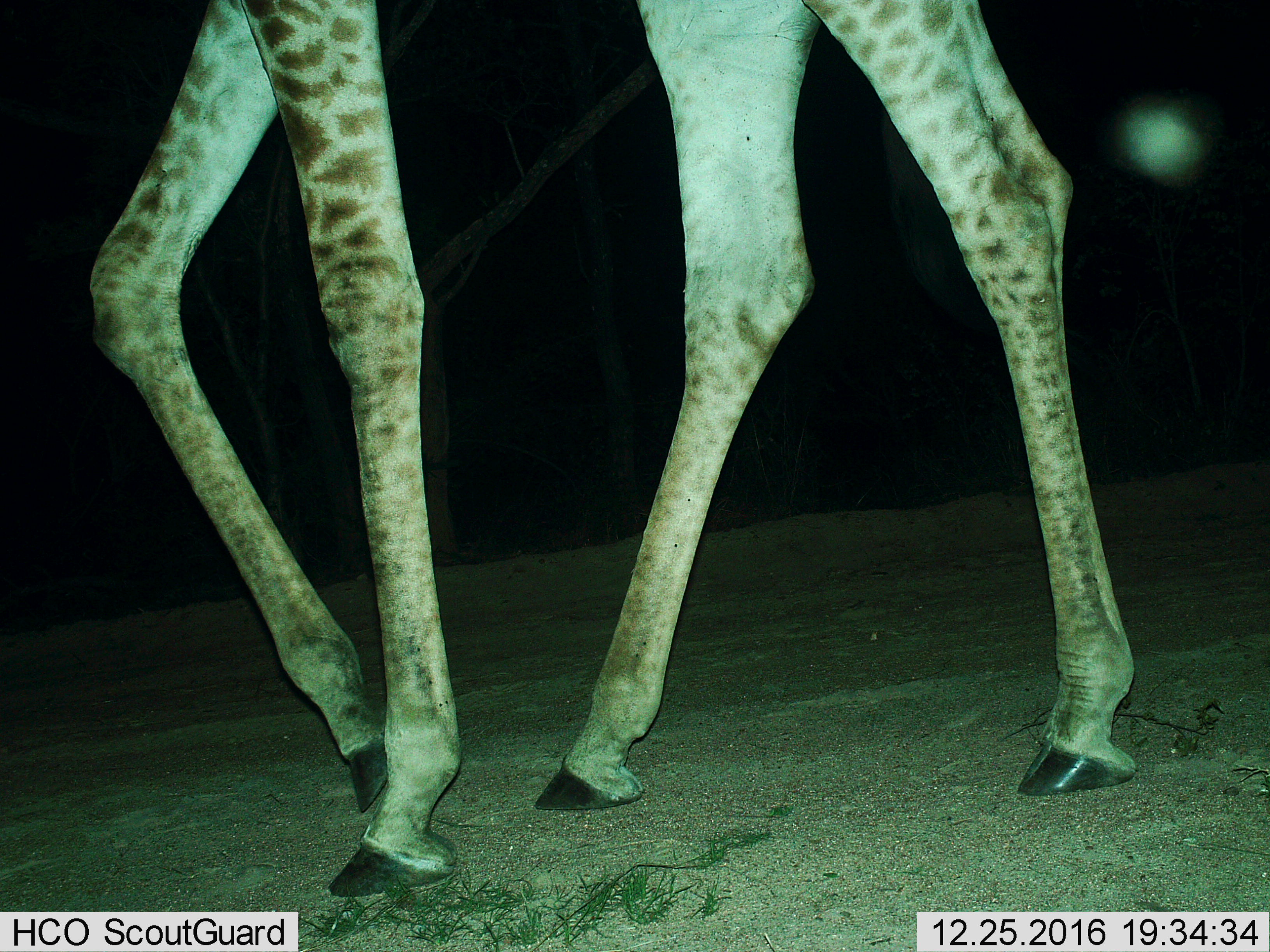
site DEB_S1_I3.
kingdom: Animalia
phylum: Chordata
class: Mammalia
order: Artiodactyla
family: Giraffidae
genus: Giraffa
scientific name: Giraffa camelopardalis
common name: giraffe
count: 1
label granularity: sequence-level